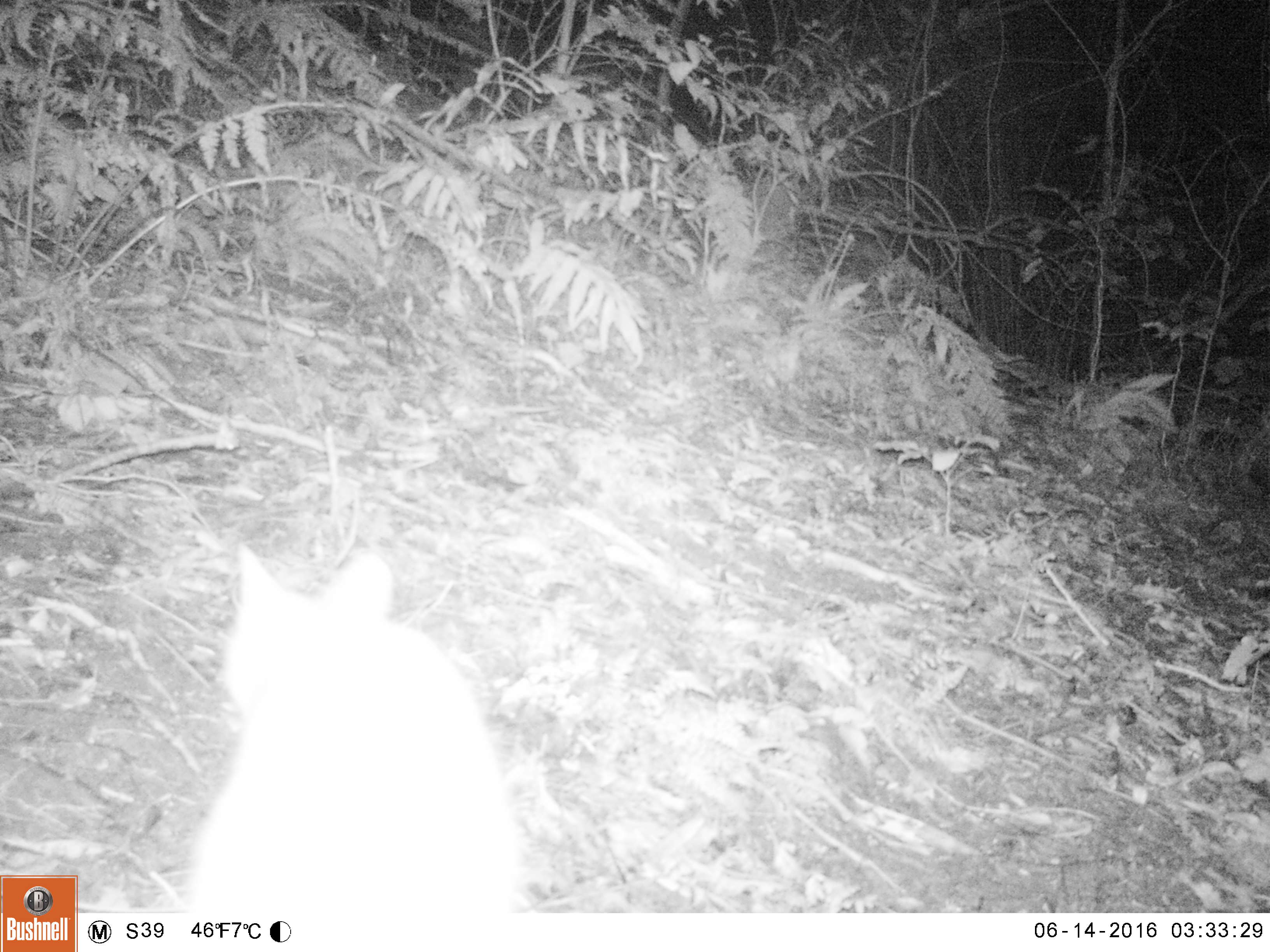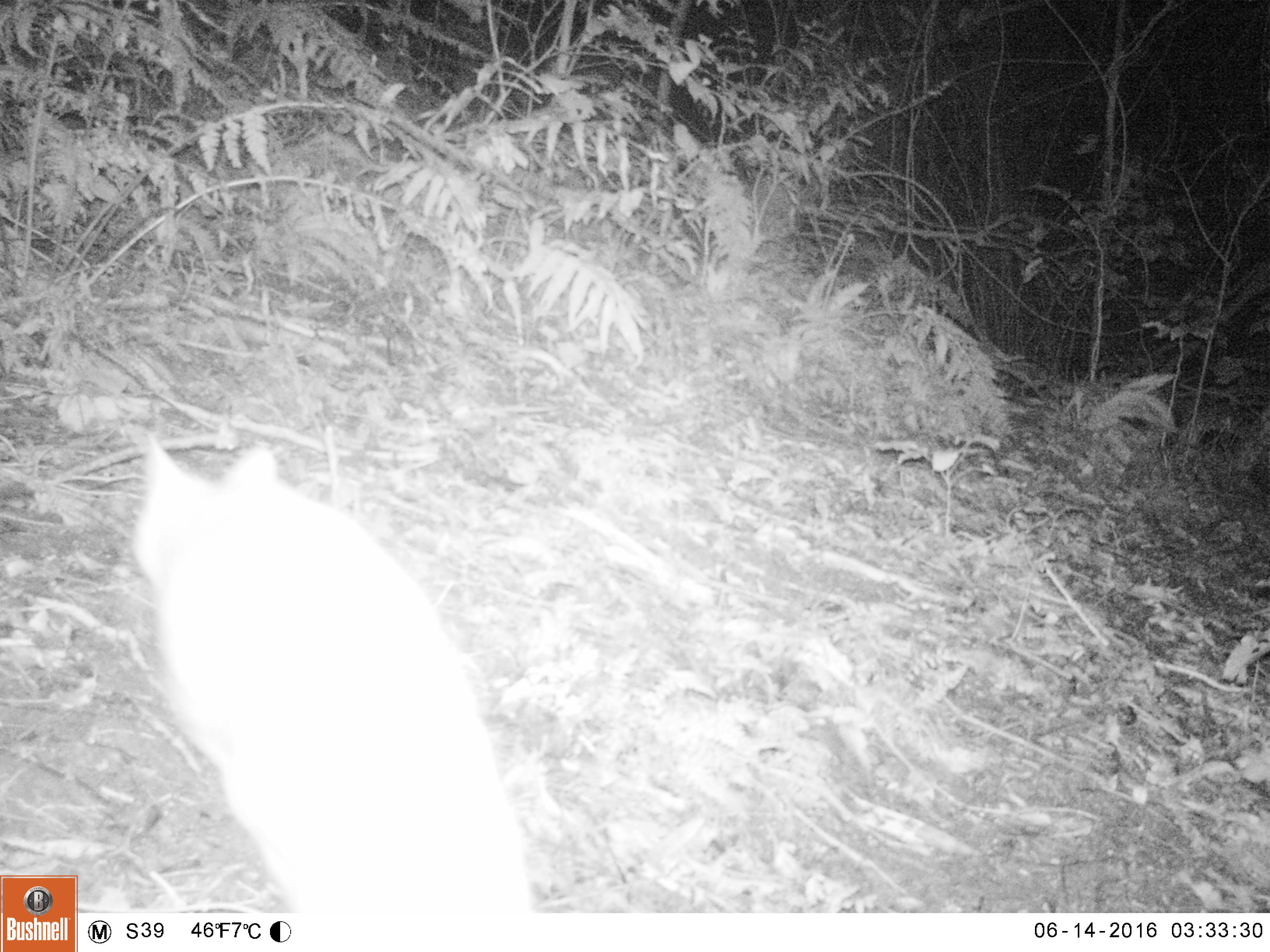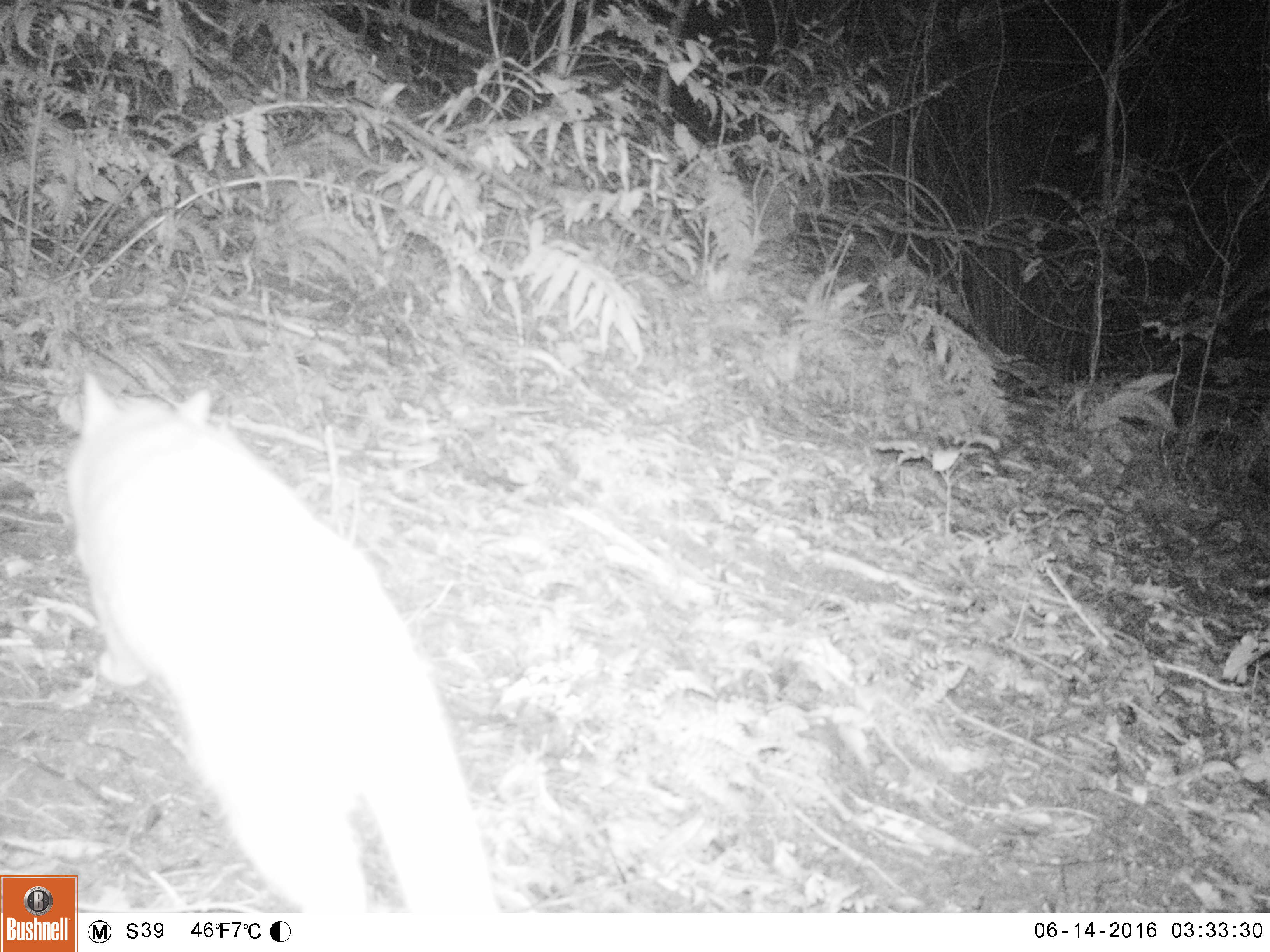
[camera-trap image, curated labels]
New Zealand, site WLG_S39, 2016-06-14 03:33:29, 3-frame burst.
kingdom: Animalia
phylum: Chordata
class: Mammalia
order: Carnivora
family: Felidae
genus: Felis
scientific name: Felis catus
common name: domestic cat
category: cat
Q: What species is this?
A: Cat (domestic cat) (Felis catus).